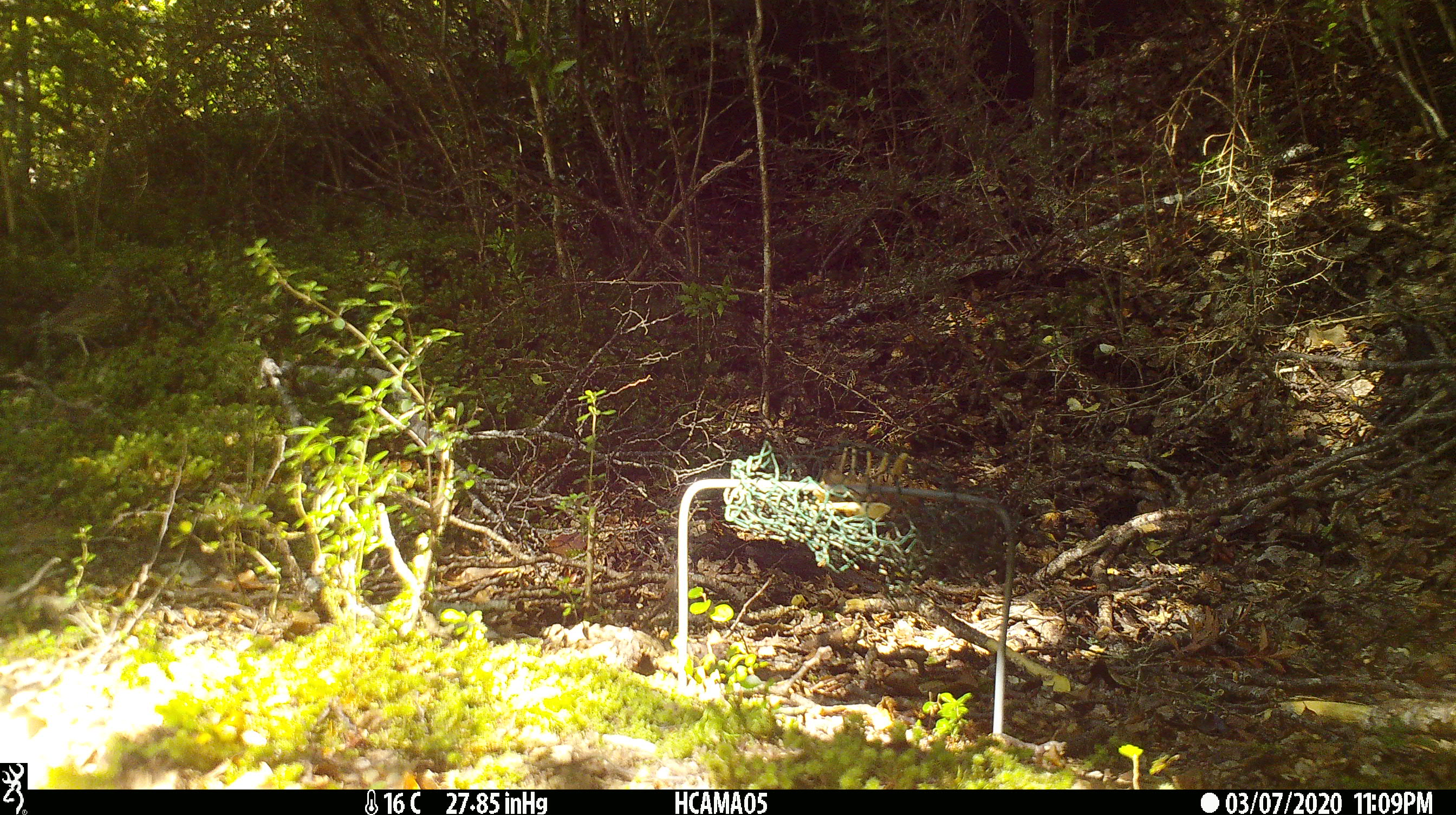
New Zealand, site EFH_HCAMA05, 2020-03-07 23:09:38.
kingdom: Animalia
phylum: Chordata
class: Aves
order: Passeriformes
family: Turdidae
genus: Turdus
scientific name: Turdus philomelos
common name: song thrush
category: thrush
Thrush (song thrush) (Turdus philomelos).